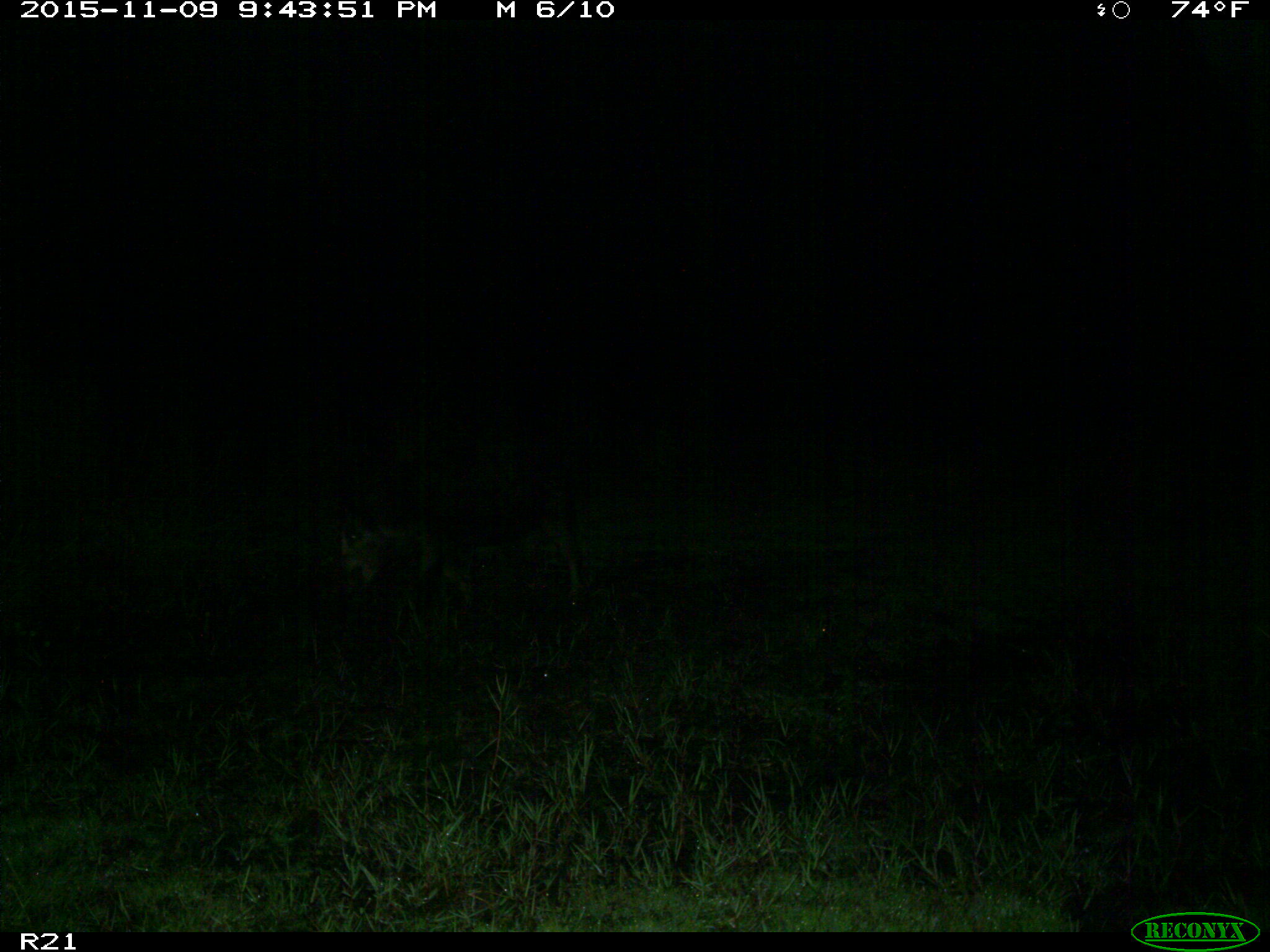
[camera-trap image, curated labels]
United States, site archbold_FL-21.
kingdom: Animalia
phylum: Chordata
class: Mammalia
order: Artiodactyla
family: Suidae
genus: Sus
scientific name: Sus scrofa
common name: wild boar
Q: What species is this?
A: Sus scrofa (wild boar).